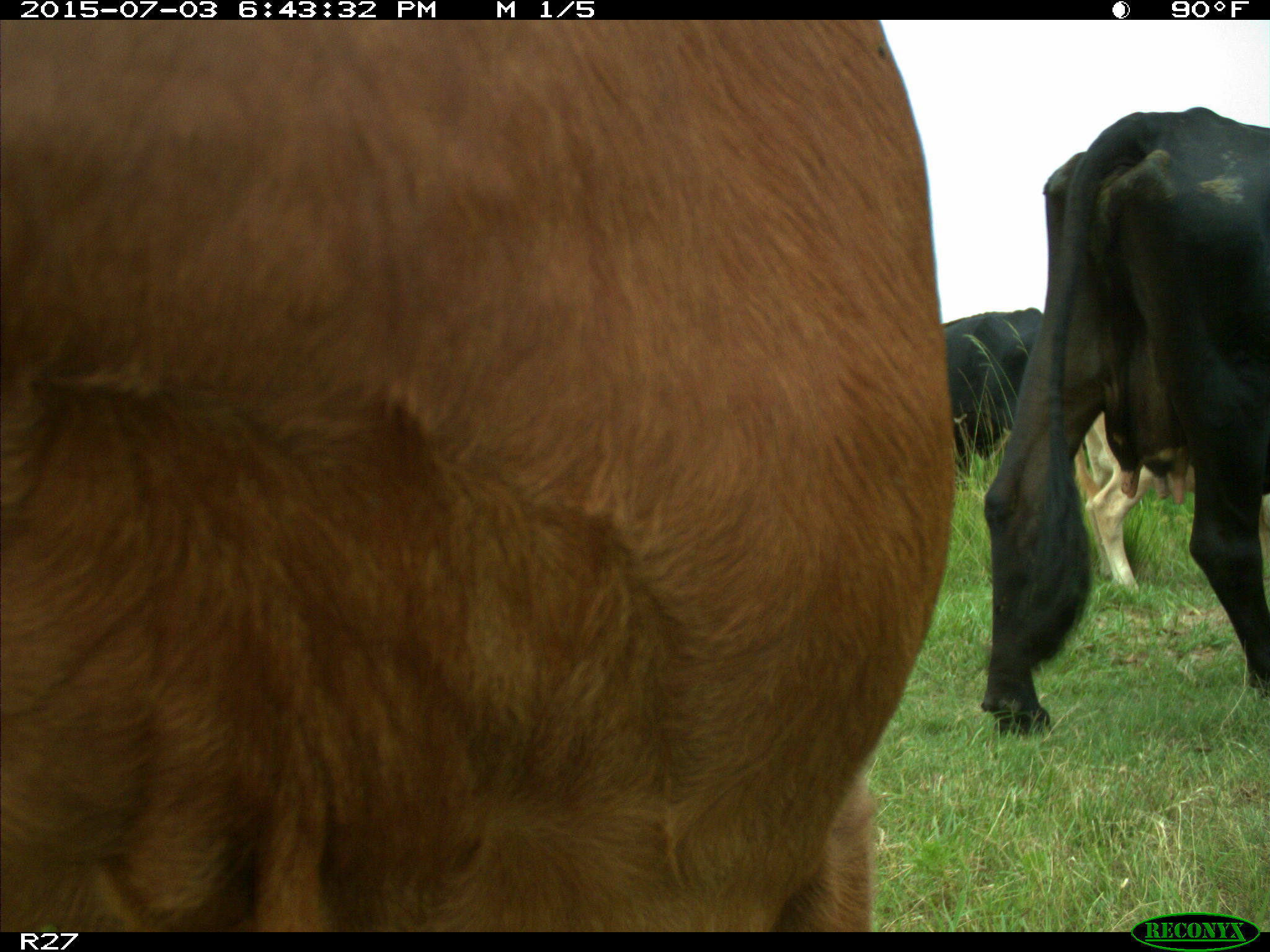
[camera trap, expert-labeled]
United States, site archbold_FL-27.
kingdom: Animalia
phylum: Chordata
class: Mammalia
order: Artiodactyla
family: Bovidae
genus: Bos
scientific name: Bos taurus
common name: domestic cow